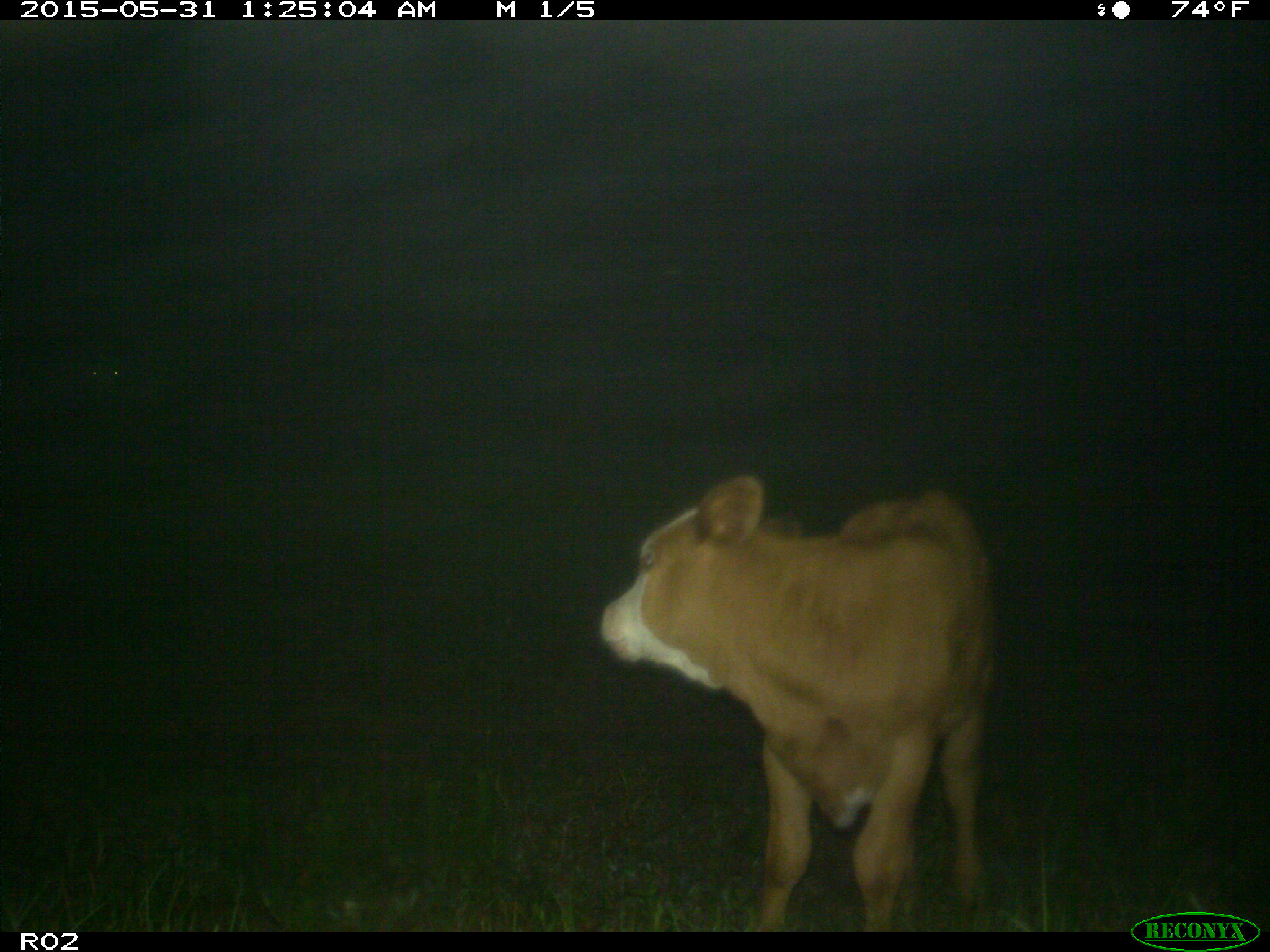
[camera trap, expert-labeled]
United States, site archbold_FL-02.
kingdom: Animalia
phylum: Chordata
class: Mammalia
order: Artiodactyla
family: Bovidae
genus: Bos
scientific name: Bos taurus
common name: domestic cow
Bos taurus (domestic cow).